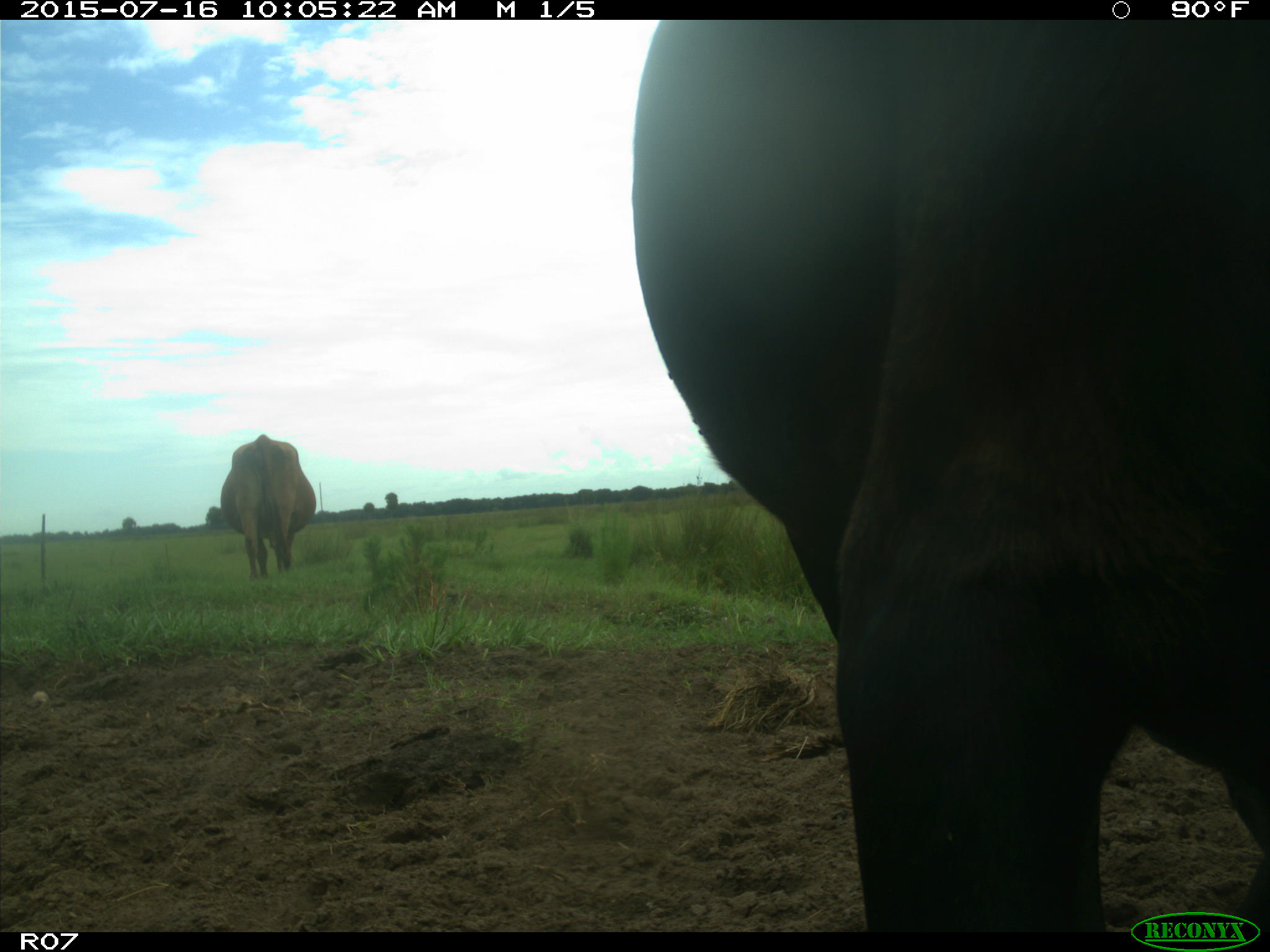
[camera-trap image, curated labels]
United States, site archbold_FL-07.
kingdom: Animalia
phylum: Chordata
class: Mammalia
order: Artiodactyla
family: Bovidae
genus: Bos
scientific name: Bos taurus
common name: domestic cow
Bos taurus (domestic cow).